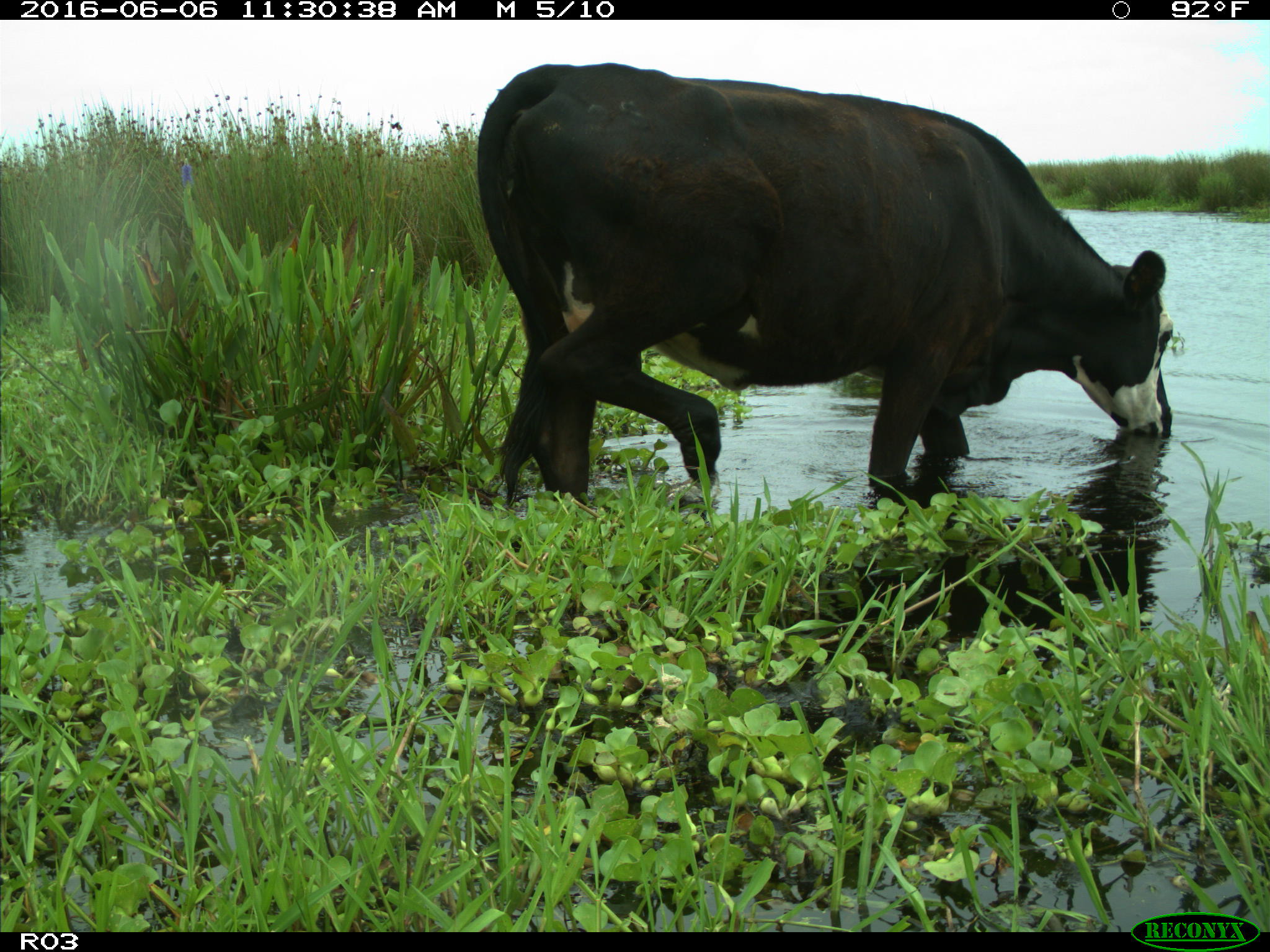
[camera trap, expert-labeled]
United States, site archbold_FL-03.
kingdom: Animalia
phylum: Chordata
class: Mammalia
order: Artiodactyla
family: Bovidae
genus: Bos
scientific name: Bos taurus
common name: domestic cow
Bos taurus (domestic cow).